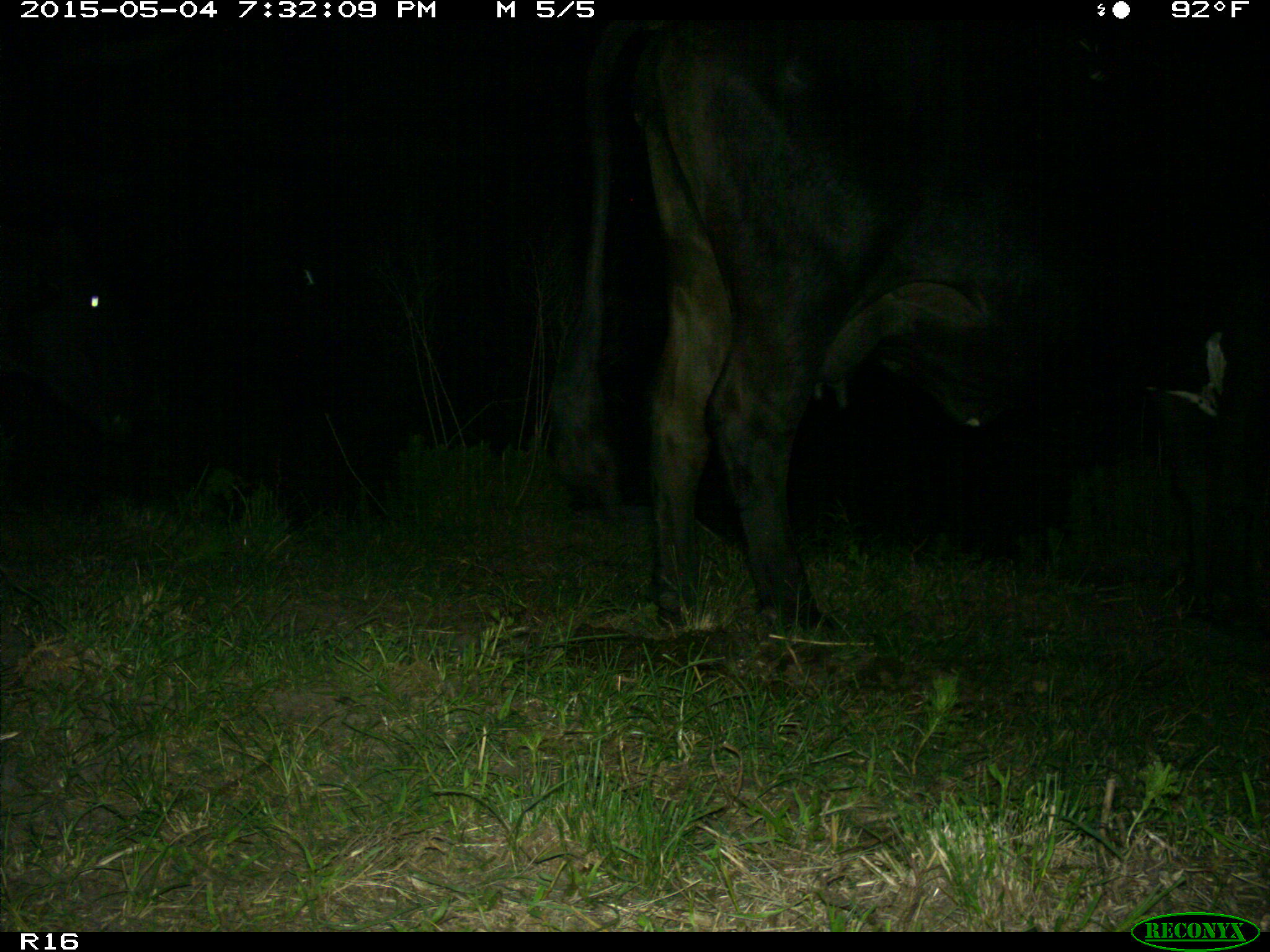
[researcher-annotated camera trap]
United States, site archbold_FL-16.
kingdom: Animalia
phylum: Chordata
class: Mammalia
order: Artiodactyla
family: Bovidae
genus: Bos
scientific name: Bos taurus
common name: domestic cow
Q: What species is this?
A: Bos taurus (domestic cow).